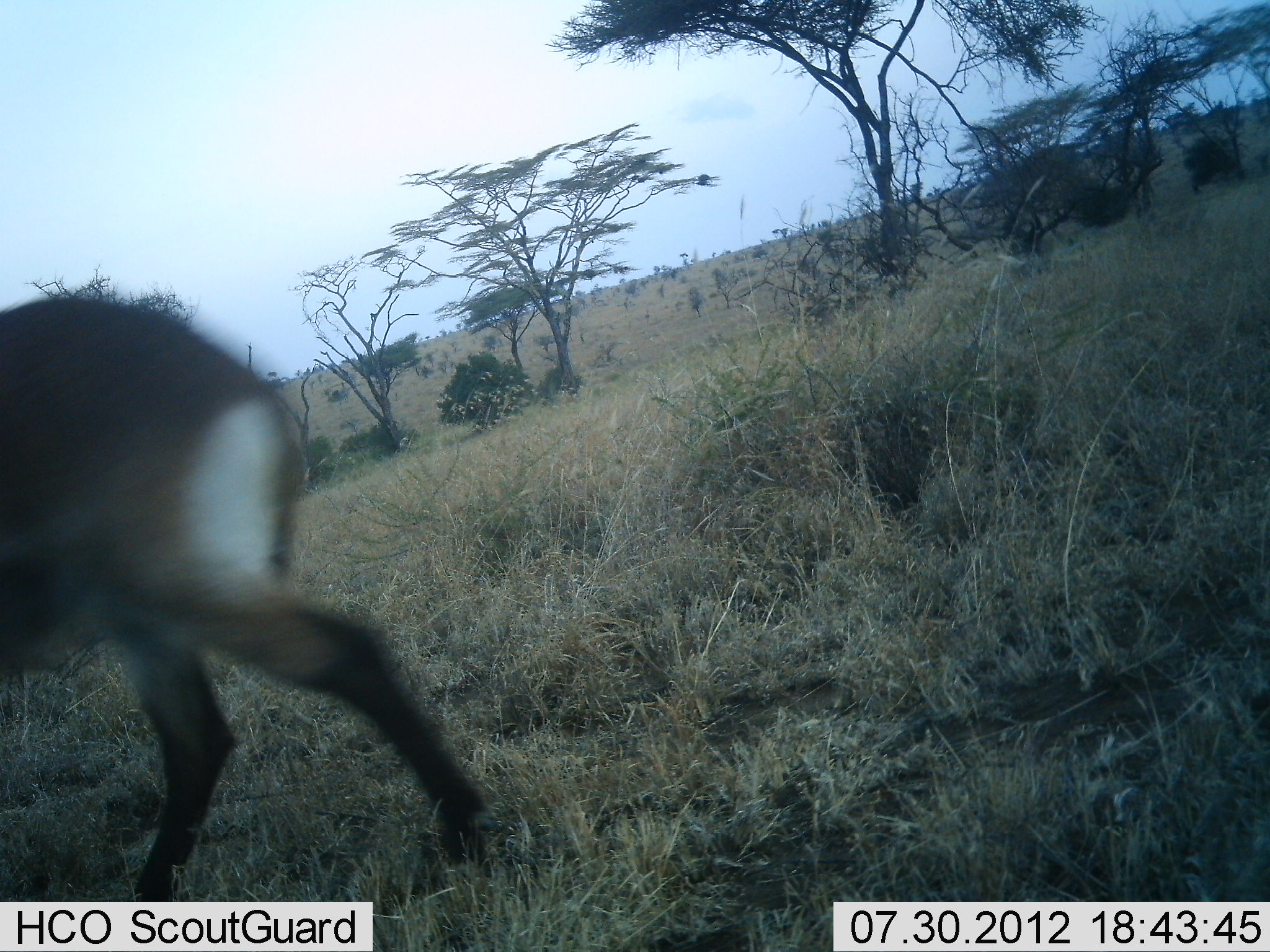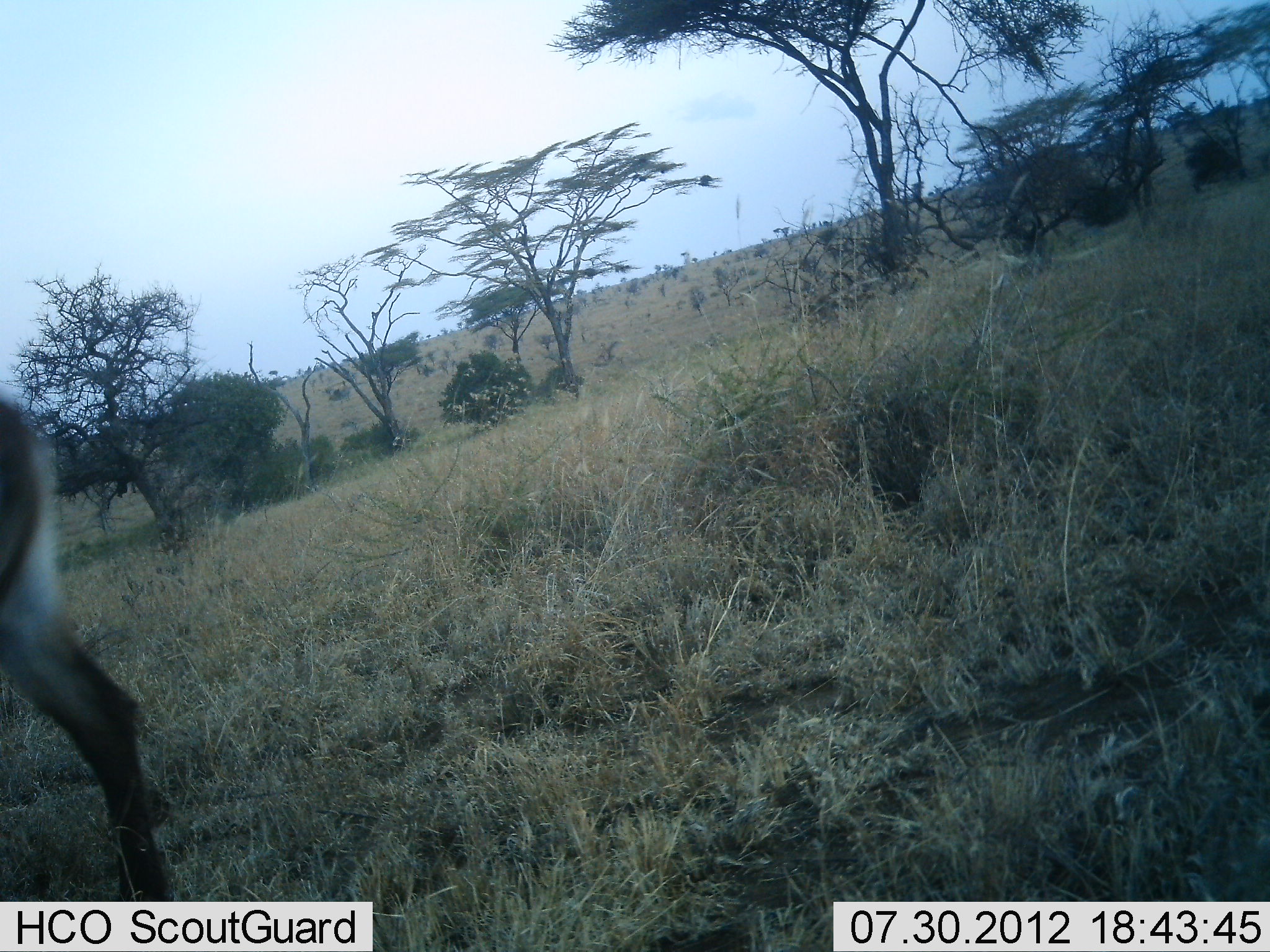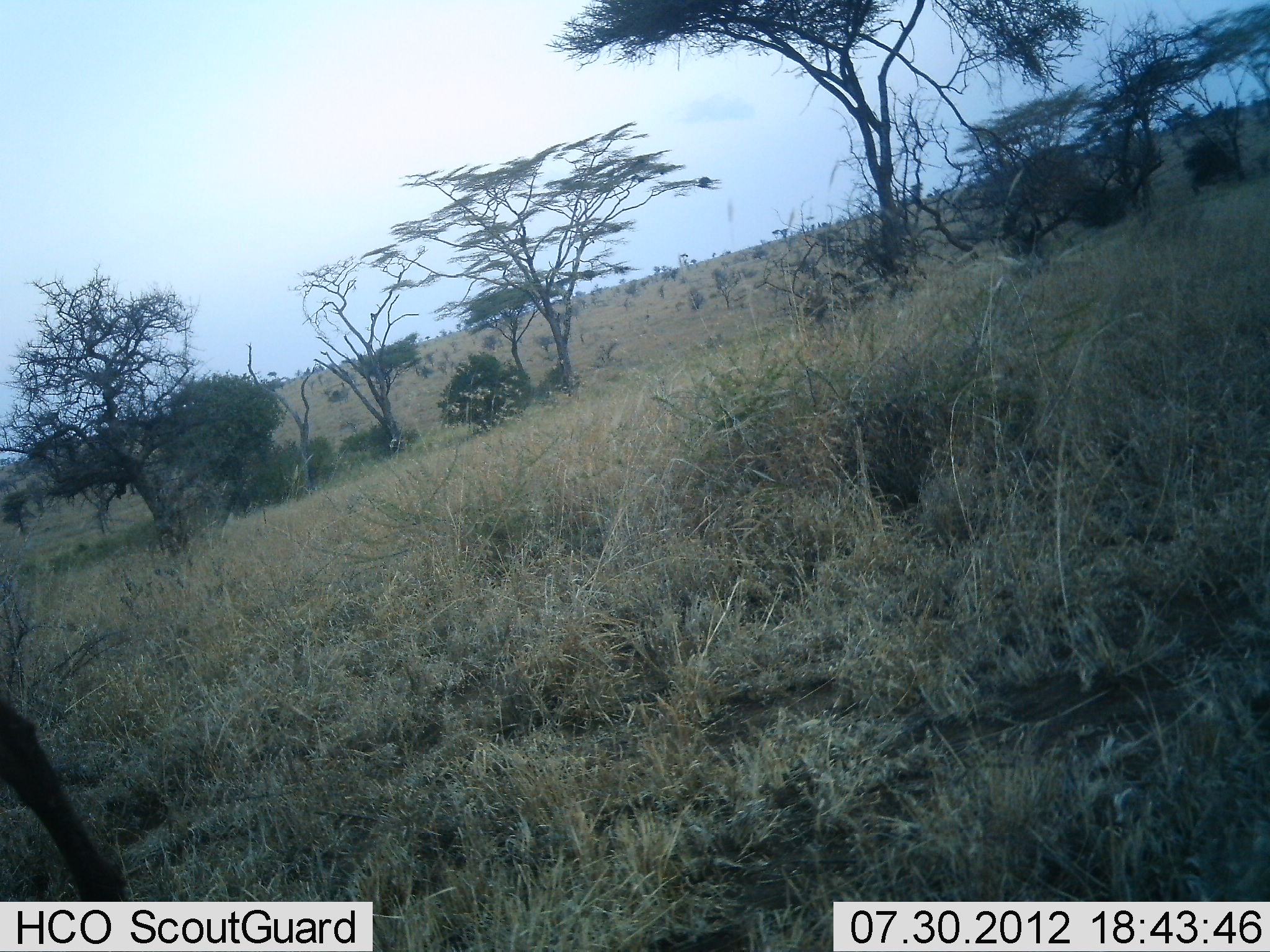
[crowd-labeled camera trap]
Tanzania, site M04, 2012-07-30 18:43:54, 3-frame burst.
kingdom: Animalia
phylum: Chordata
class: Mammalia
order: Artiodactyla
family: Bovidae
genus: Kobus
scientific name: Kobus ellipsiprymnus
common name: waterbuck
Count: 1.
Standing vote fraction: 10%.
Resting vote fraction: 0%.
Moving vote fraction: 90%.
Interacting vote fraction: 0%.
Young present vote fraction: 0%.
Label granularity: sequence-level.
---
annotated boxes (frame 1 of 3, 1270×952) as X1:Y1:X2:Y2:
animal: 0:287:502:902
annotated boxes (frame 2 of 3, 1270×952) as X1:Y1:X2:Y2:
animal: 0:396:178:902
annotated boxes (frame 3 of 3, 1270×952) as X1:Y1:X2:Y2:
animal: 0:701:133:902